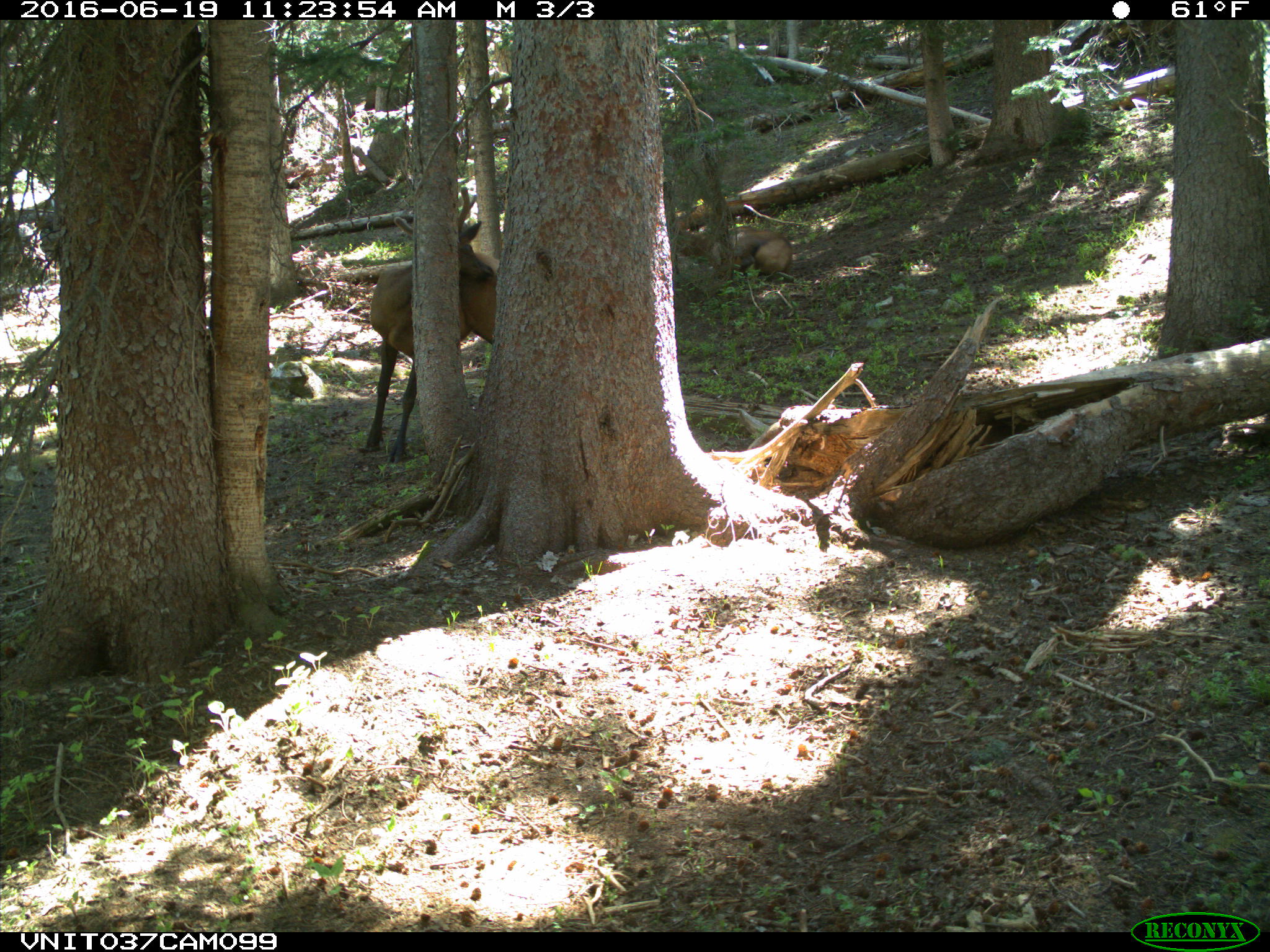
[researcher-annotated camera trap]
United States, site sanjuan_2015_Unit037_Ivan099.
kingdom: Animalia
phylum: Chordata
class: Mammalia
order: Artiodactyla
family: Cervidae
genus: Cervus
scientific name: Cervus elaphus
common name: red deer